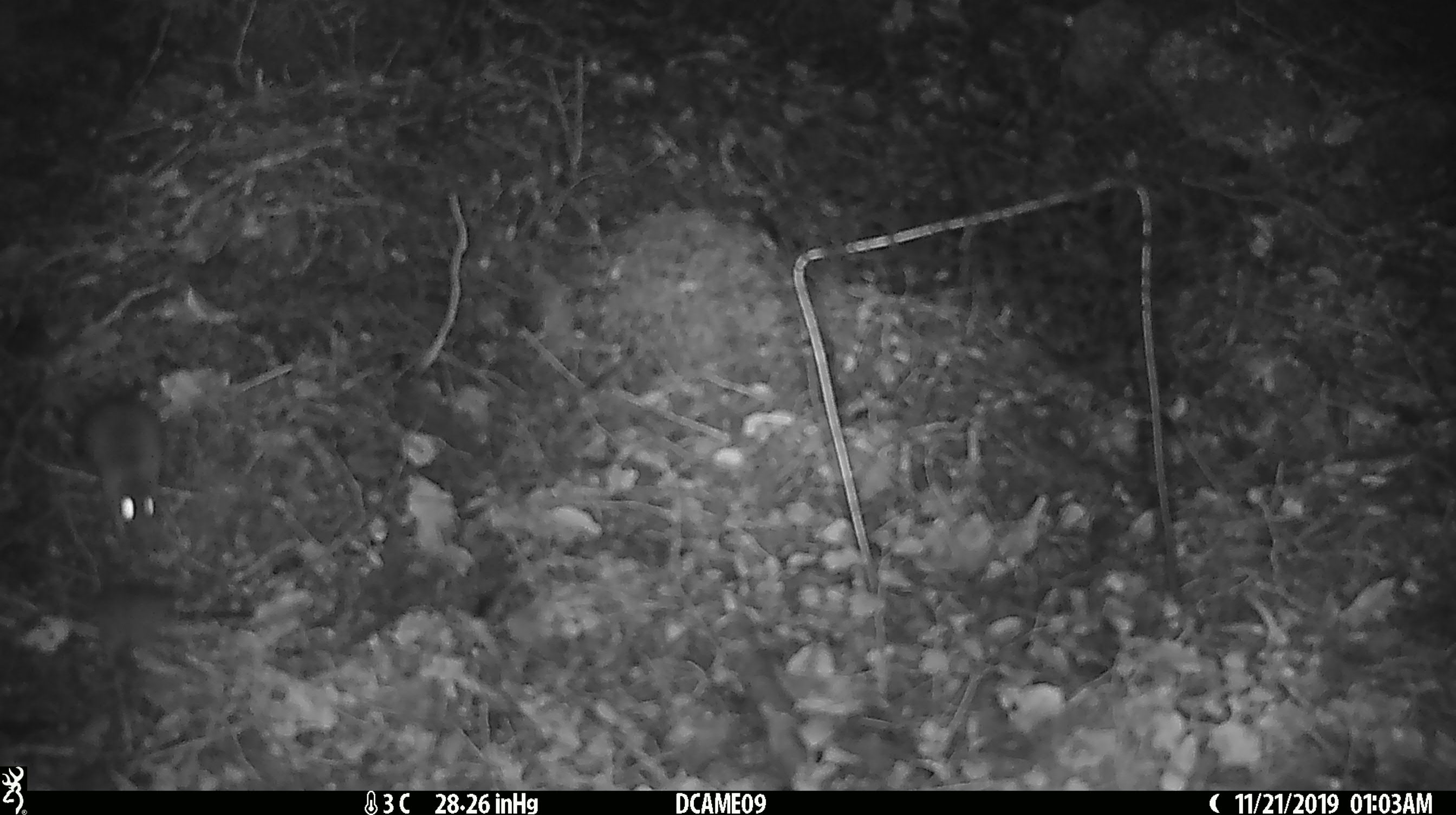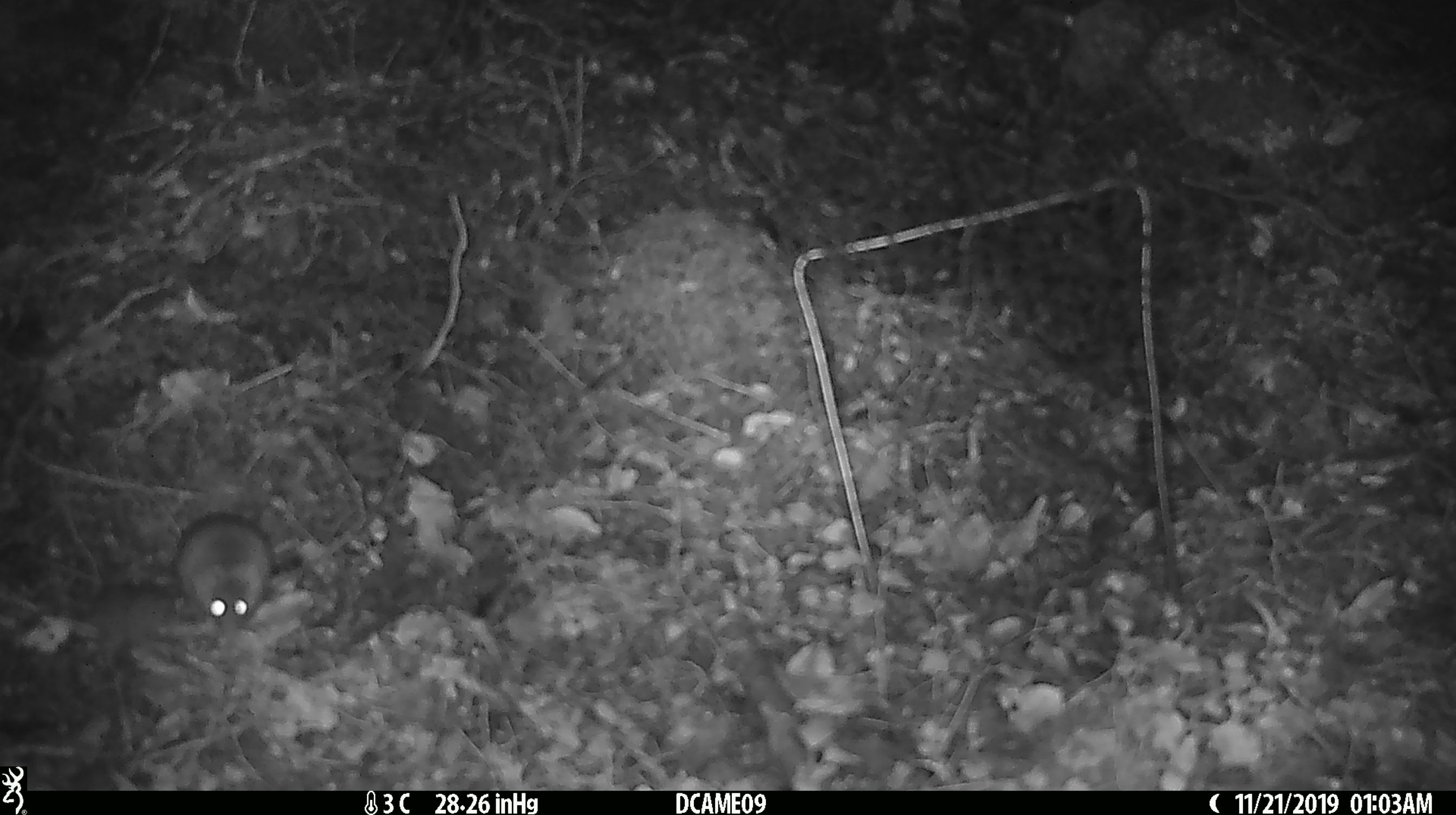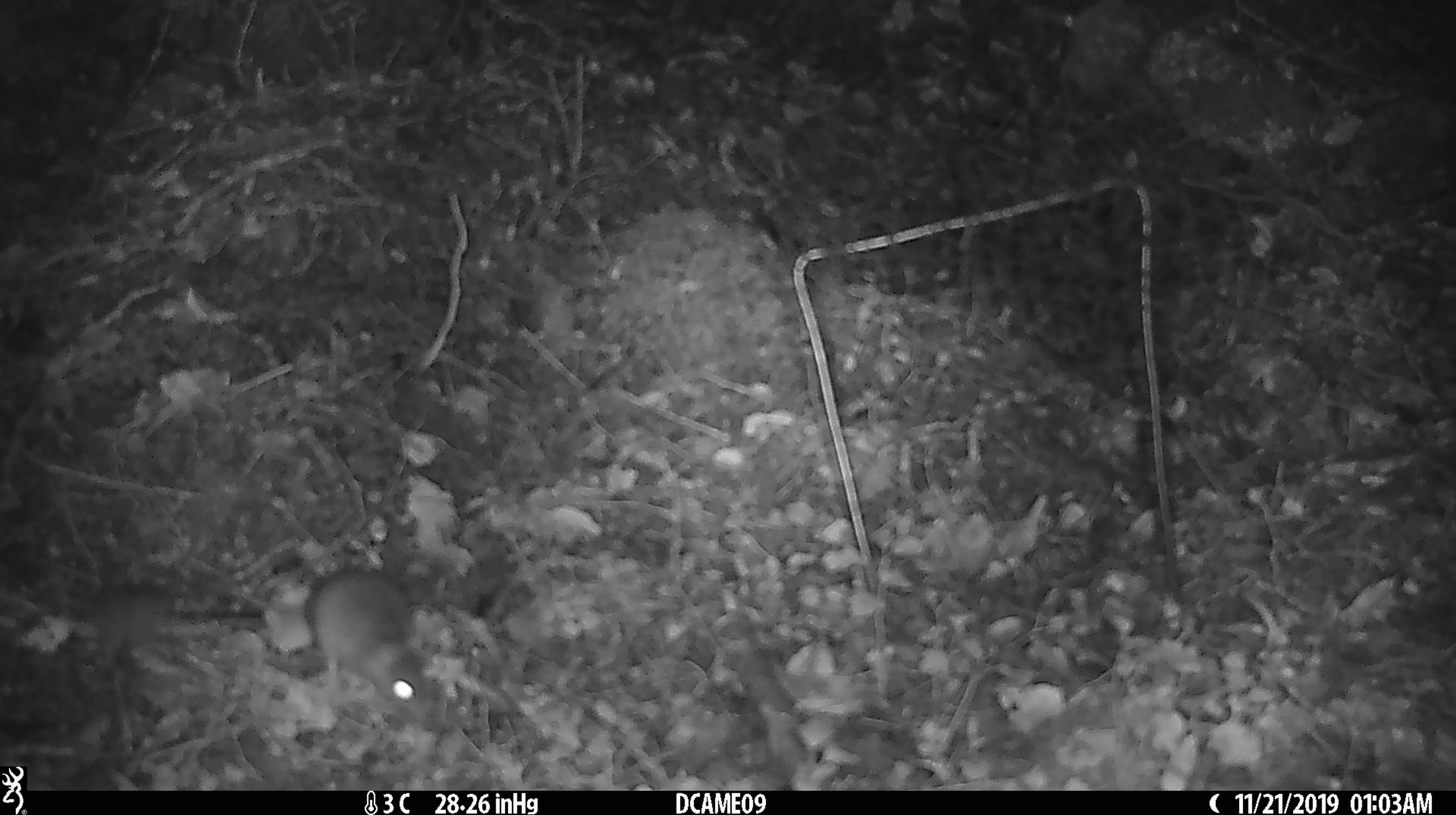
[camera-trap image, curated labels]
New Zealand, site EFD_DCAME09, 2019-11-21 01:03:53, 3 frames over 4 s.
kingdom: Animalia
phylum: Chordata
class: Mammalia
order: Rodentia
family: Muridae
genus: Mus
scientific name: Mus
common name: mouse